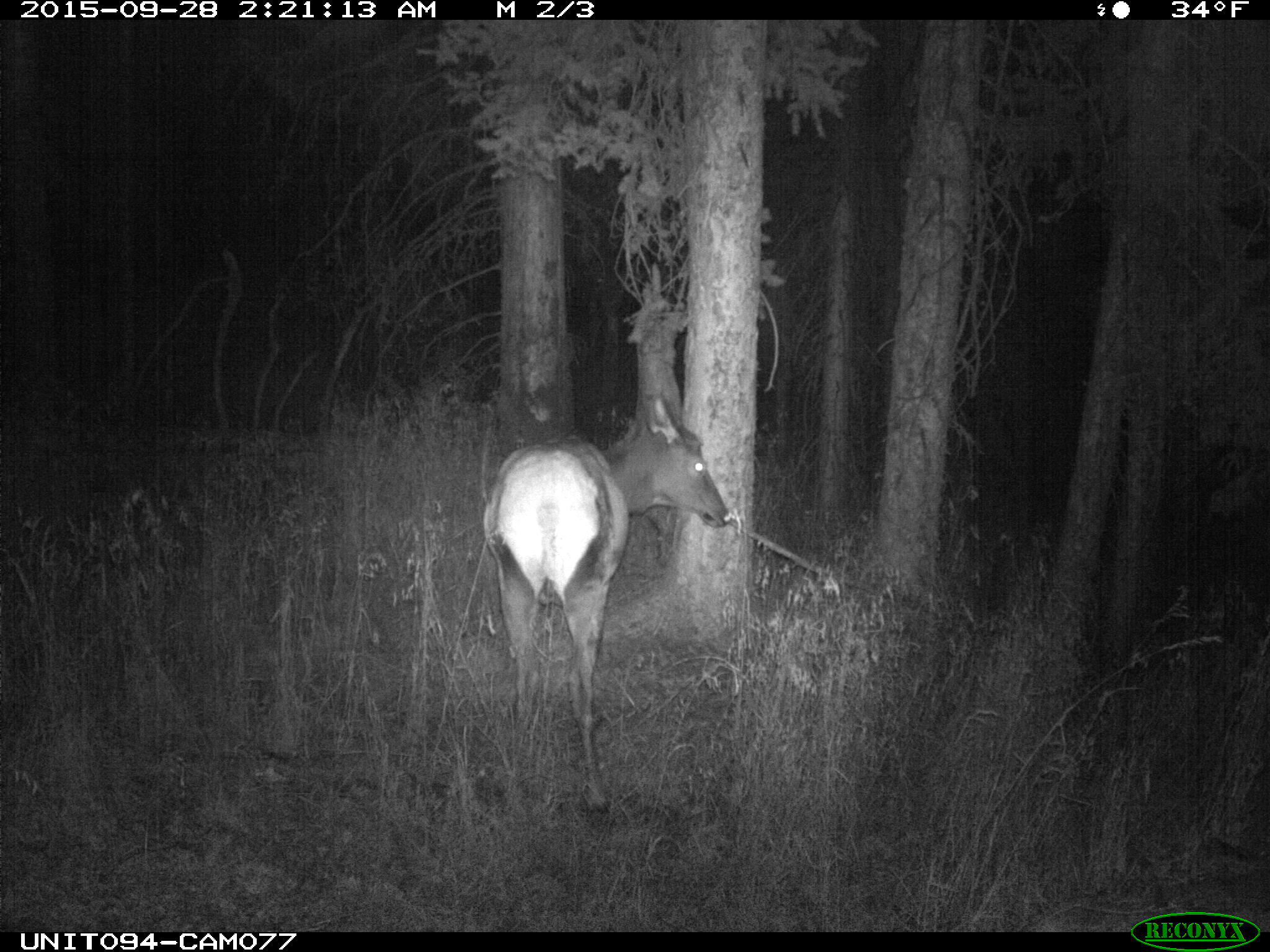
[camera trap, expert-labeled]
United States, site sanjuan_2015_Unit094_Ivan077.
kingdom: Animalia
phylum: Chordata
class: Mammalia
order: Artiodactyla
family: Cervidae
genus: Cervus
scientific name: Cervus elaphus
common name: red deer